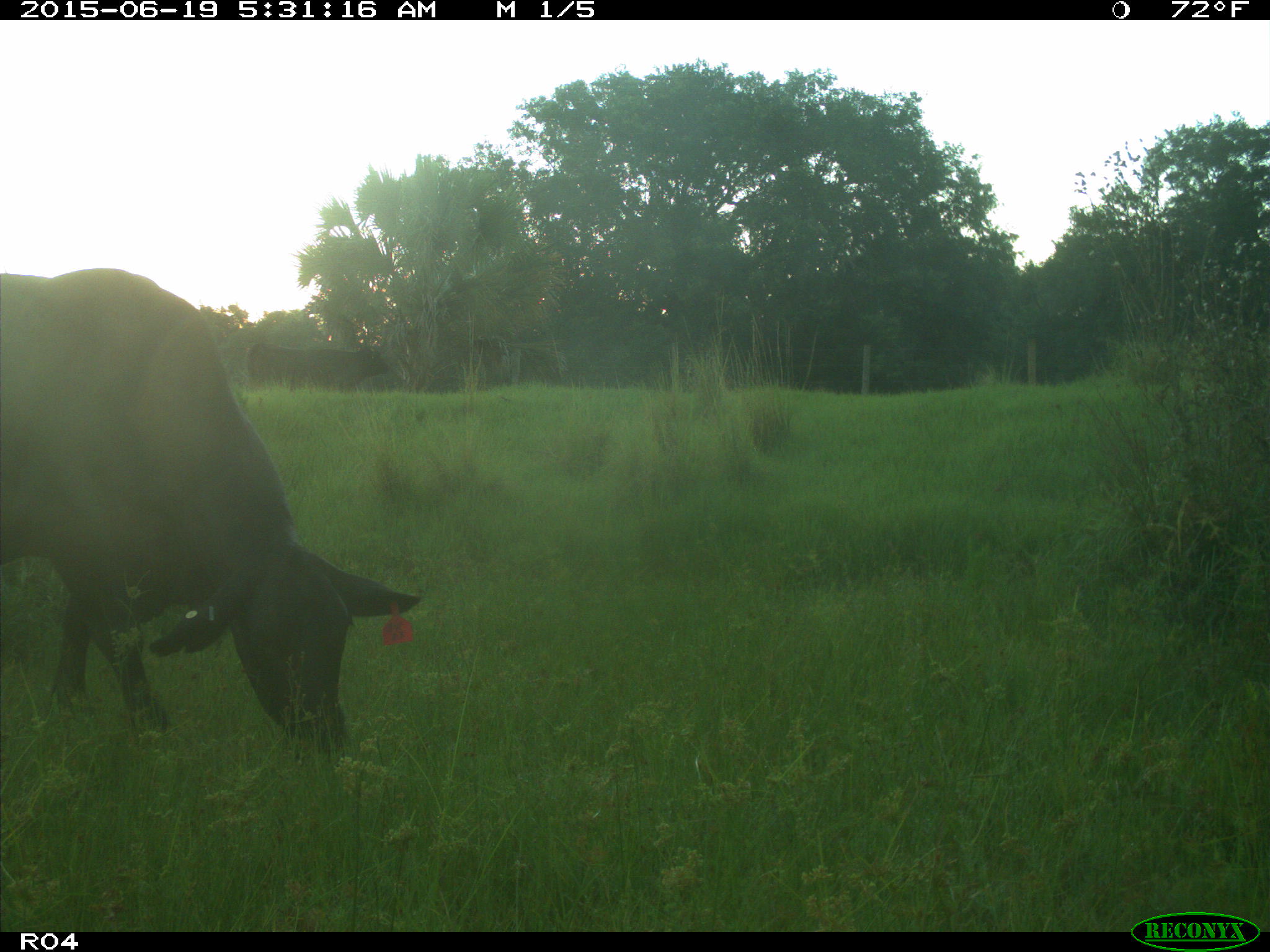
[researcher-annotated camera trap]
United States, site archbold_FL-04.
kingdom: Animalia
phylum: Chordata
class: Mammalia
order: Artiodactyla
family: Bovidae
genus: Bos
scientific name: Bos taurus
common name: domestic cow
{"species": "Bos taurus (domestic cow)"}